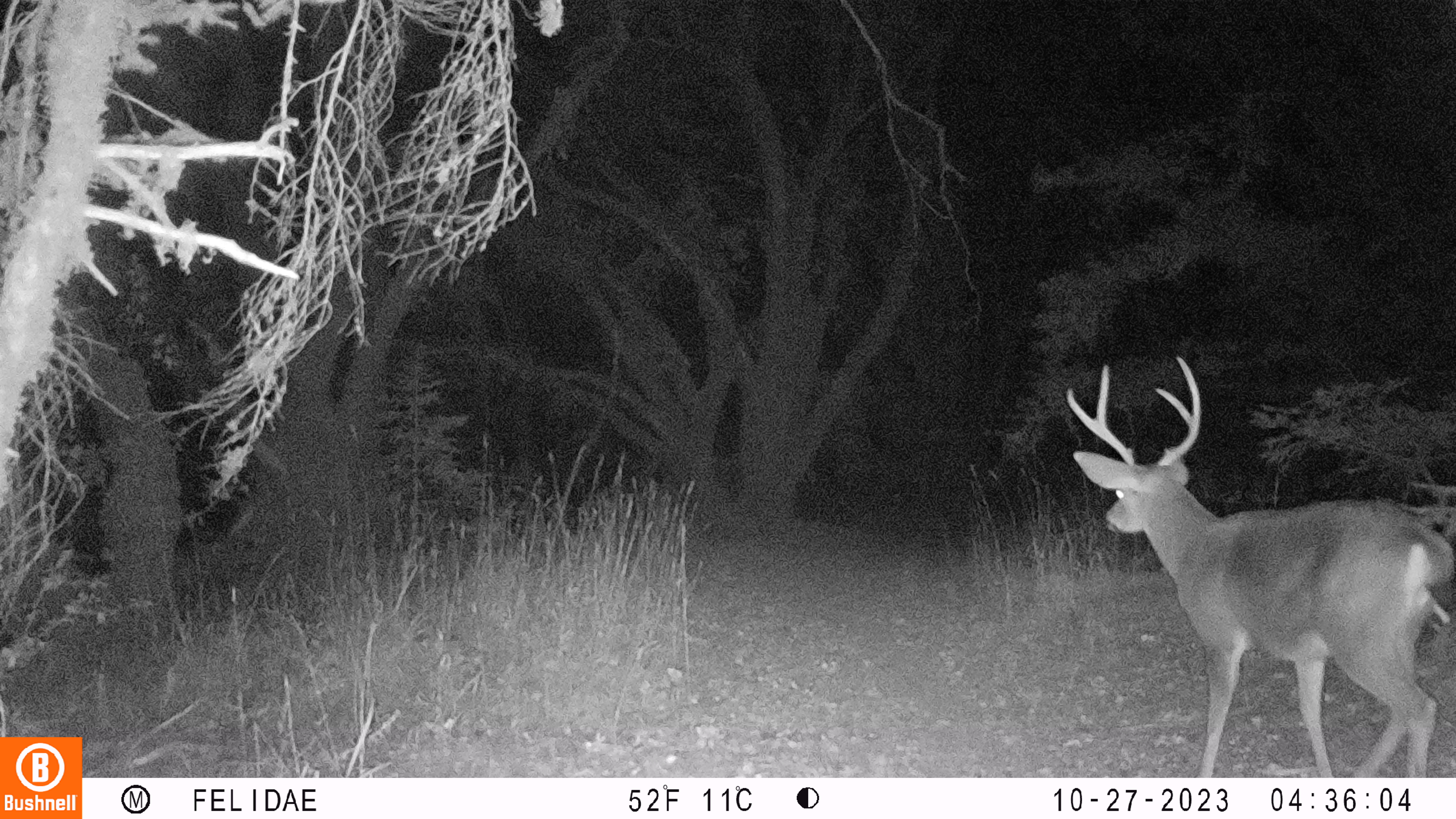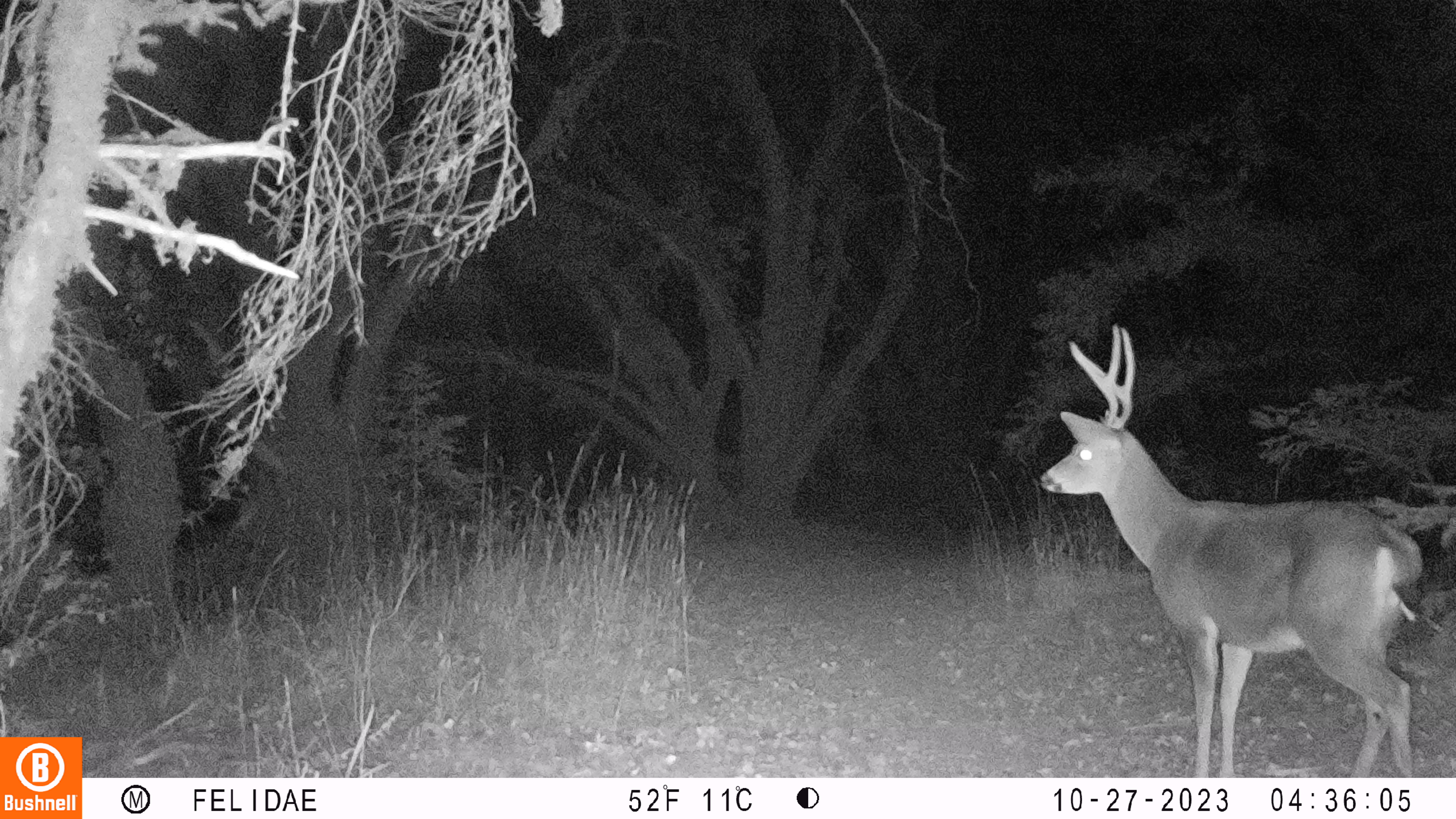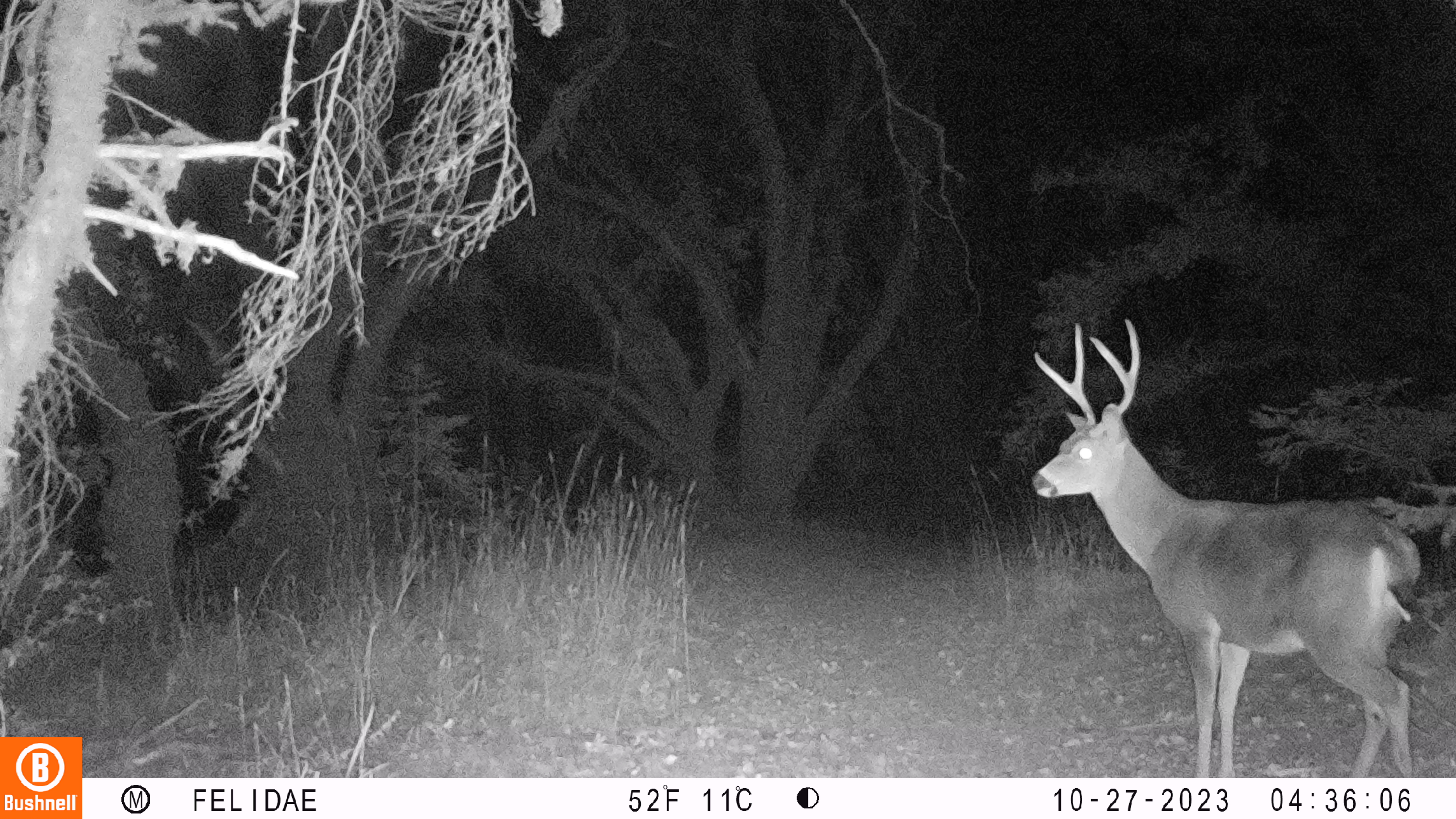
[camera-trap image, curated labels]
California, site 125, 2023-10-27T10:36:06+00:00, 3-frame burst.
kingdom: Animalia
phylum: Chordata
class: Mammalia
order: Artiodactyla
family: Cervidae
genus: Odocoileus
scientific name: Odocoileus hemionus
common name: mule deer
Mule deer (Odocoileus hemionus).